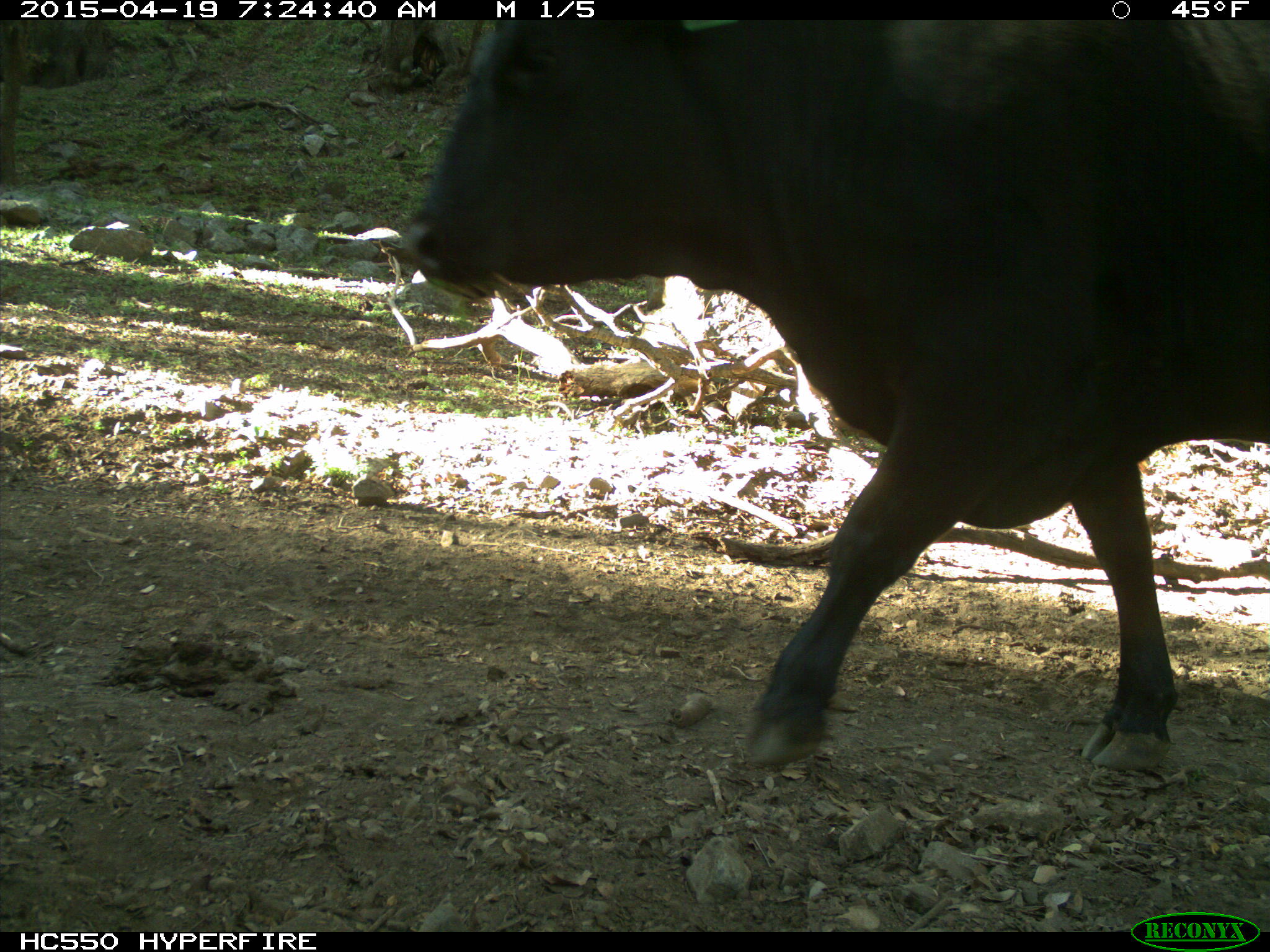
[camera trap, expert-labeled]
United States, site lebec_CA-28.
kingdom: Animalia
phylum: Chordata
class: Mammalia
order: Artiodactyla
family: Bovidae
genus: Bos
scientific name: Bos taurus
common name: domestic cow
Bos taurus (domestic cow).